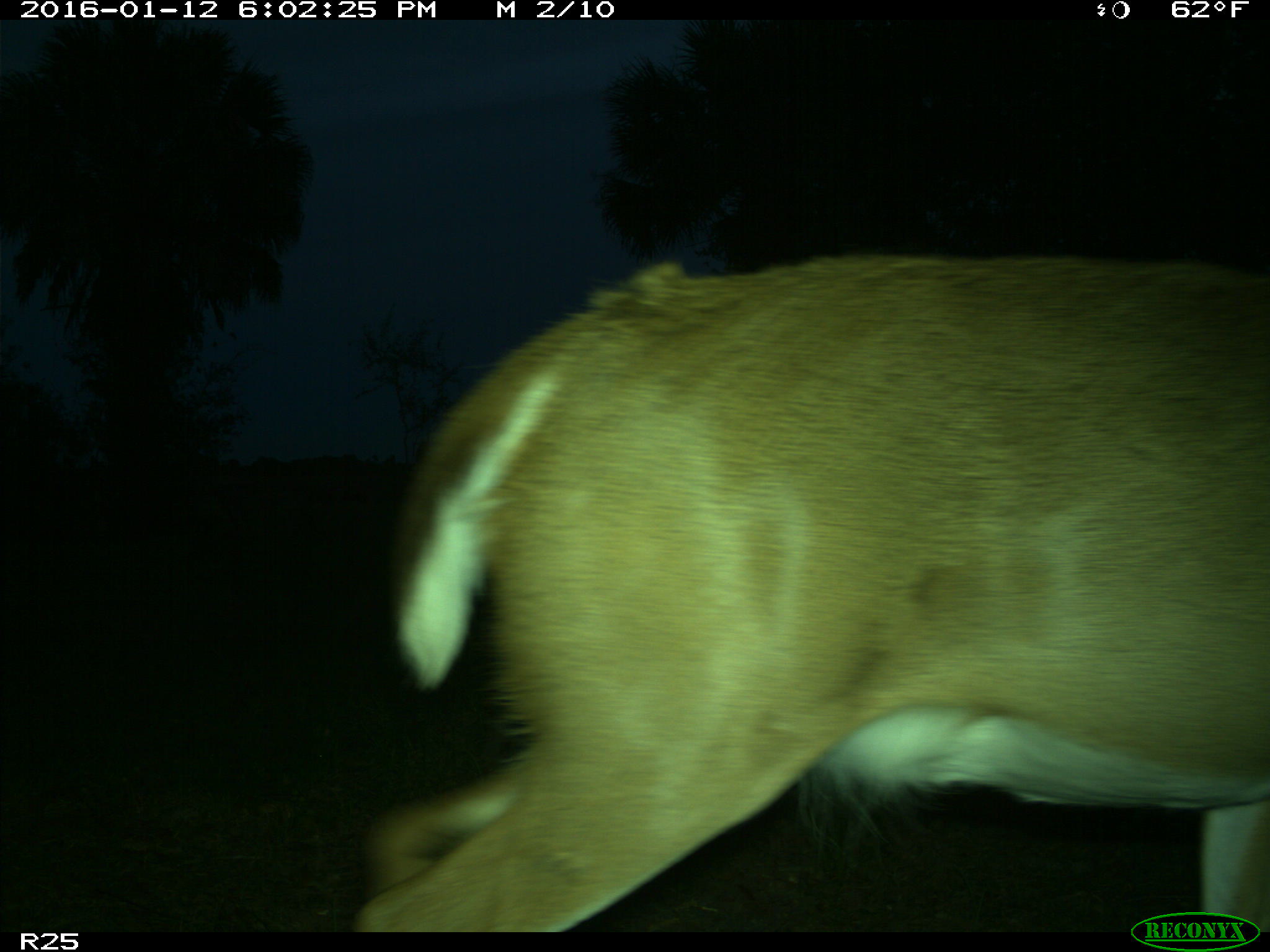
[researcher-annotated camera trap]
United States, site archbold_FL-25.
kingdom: Animalia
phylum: Chordata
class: Mammalia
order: Artiodactyla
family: Cervidae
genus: Odocoileus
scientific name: Odocoileus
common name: deer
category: unidentified deer